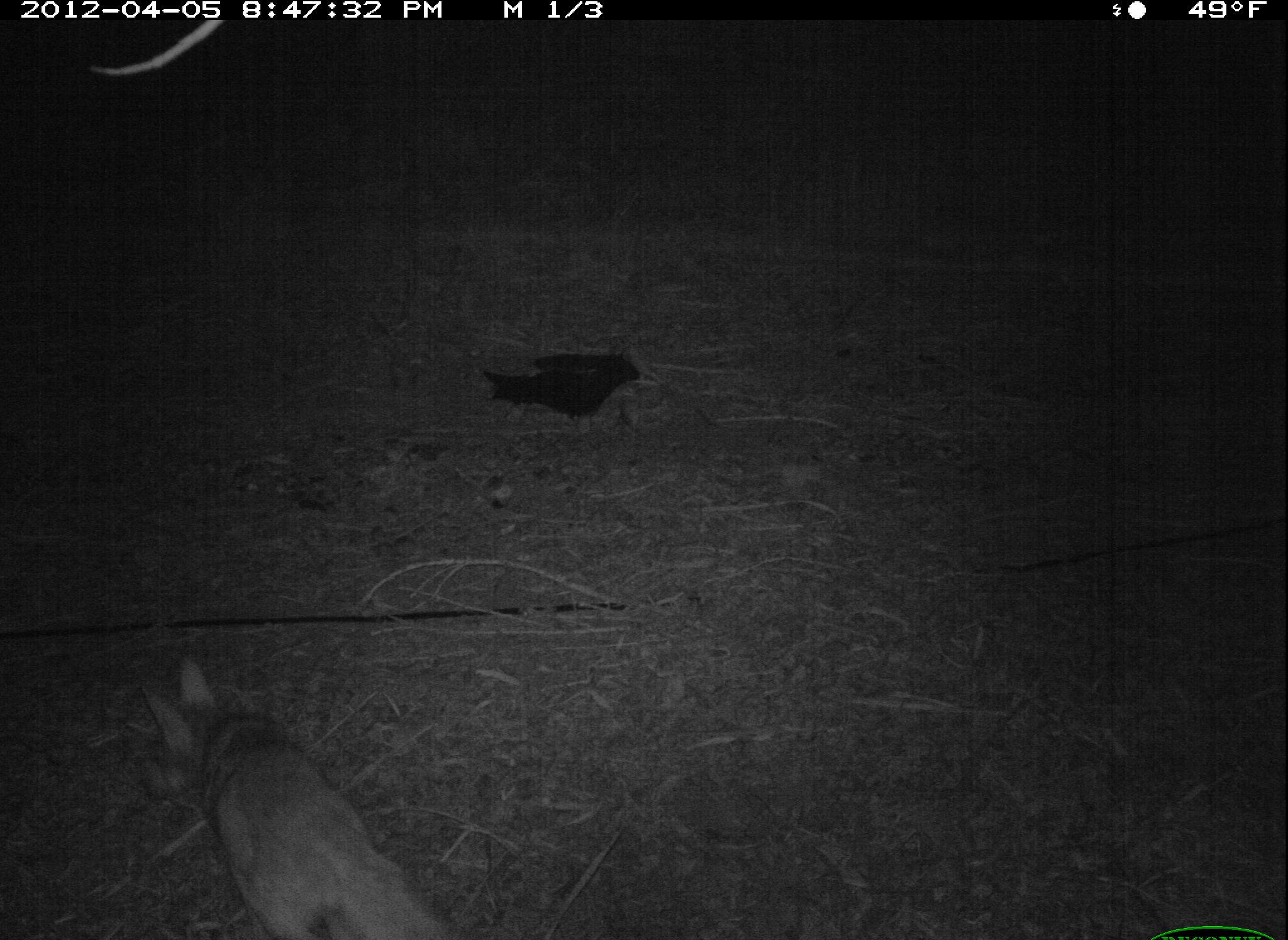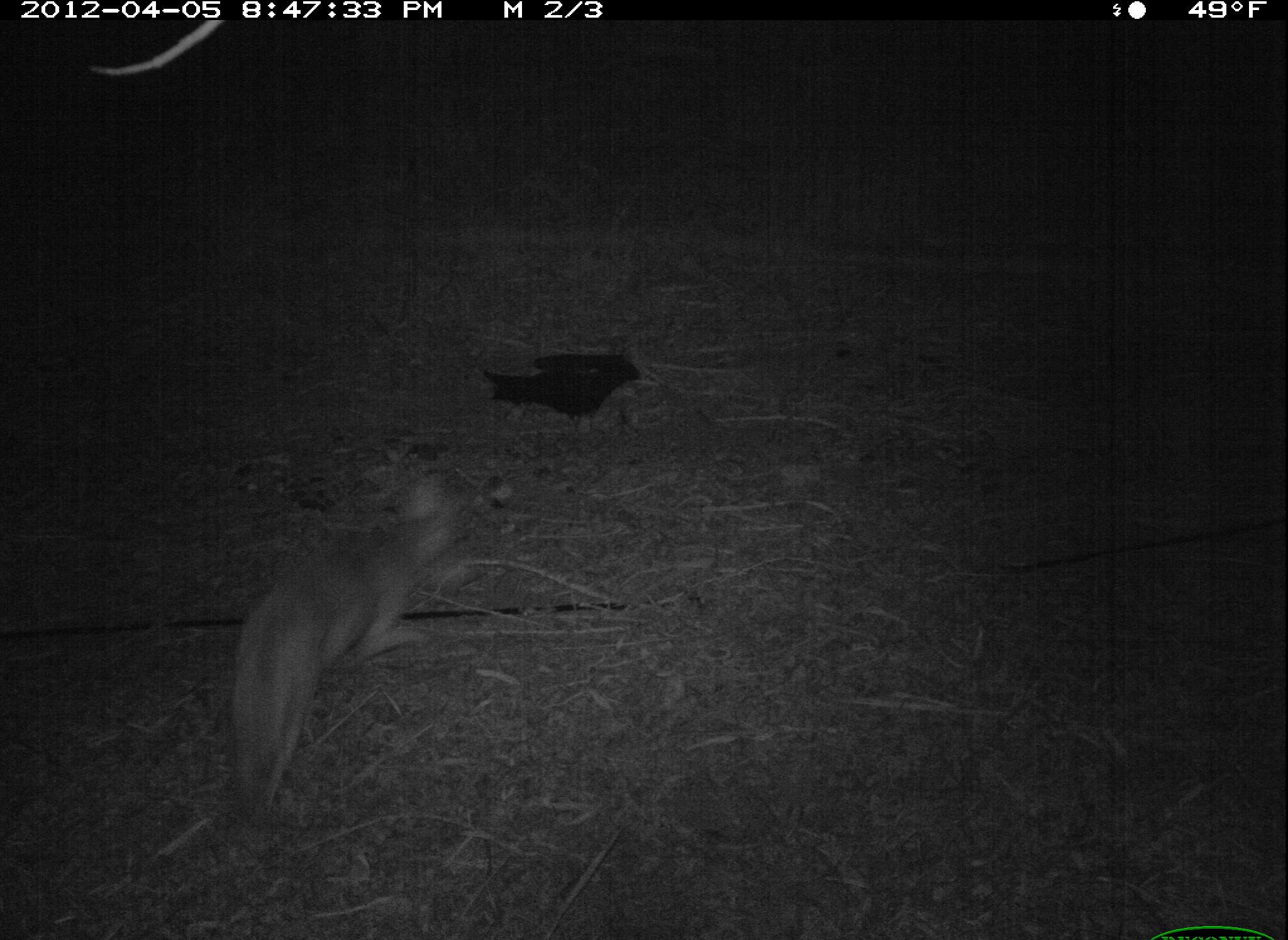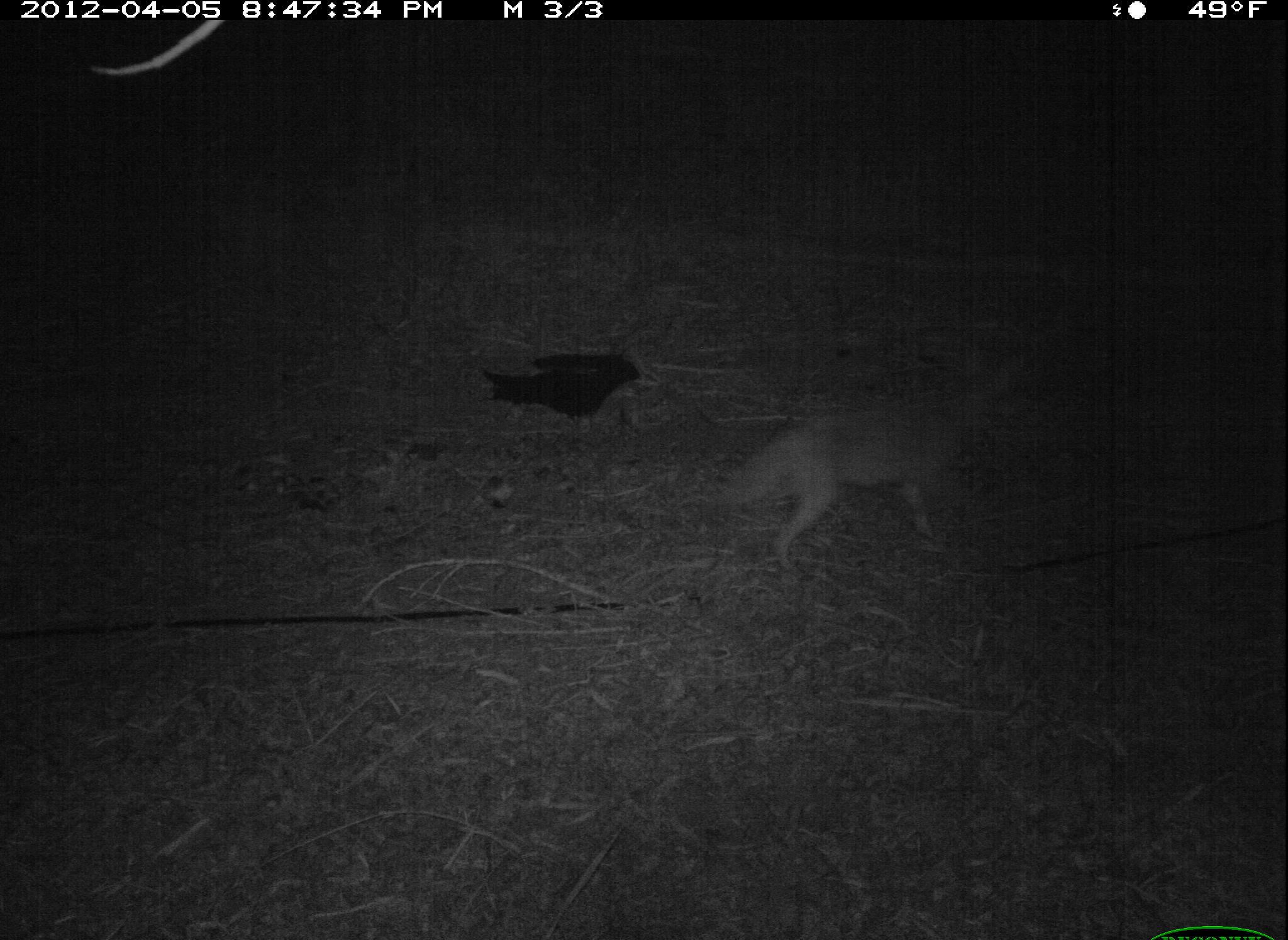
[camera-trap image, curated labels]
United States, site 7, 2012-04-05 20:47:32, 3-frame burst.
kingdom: Animalia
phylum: Chordata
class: Mammalia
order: Carnivora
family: Canidae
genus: Canis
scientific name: Canis latrans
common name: coyote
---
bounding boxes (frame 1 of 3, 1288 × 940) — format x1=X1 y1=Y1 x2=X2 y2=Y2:
coyote: x1=147 y1=659 x2=462 y2=940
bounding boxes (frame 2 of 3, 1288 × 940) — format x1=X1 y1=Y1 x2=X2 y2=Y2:
coyote: x1=219 y1=477 x2=481 y2=834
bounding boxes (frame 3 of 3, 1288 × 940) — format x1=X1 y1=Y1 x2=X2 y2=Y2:
coyote: x1=707 y1=329 x2=1042 y2=585